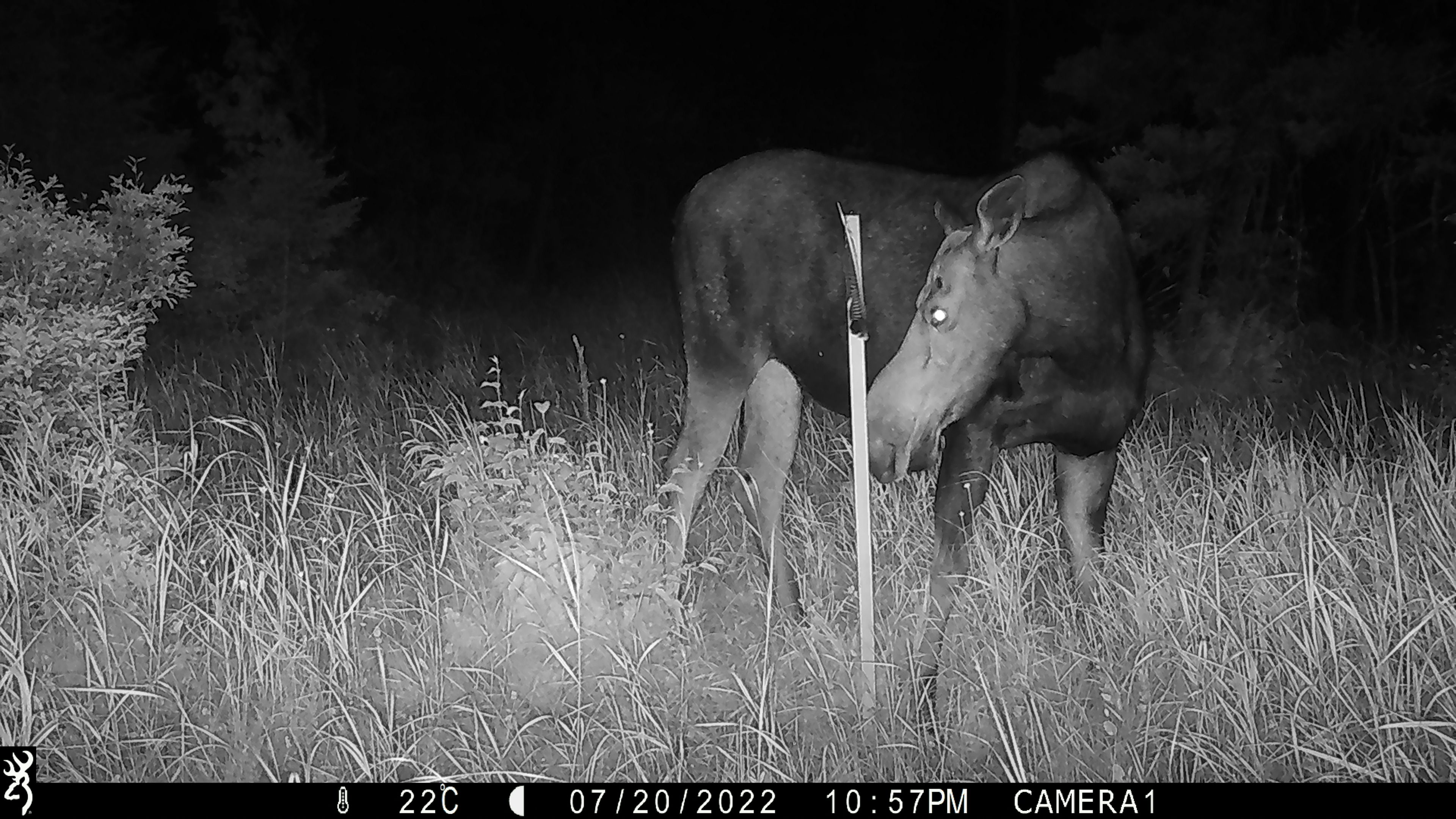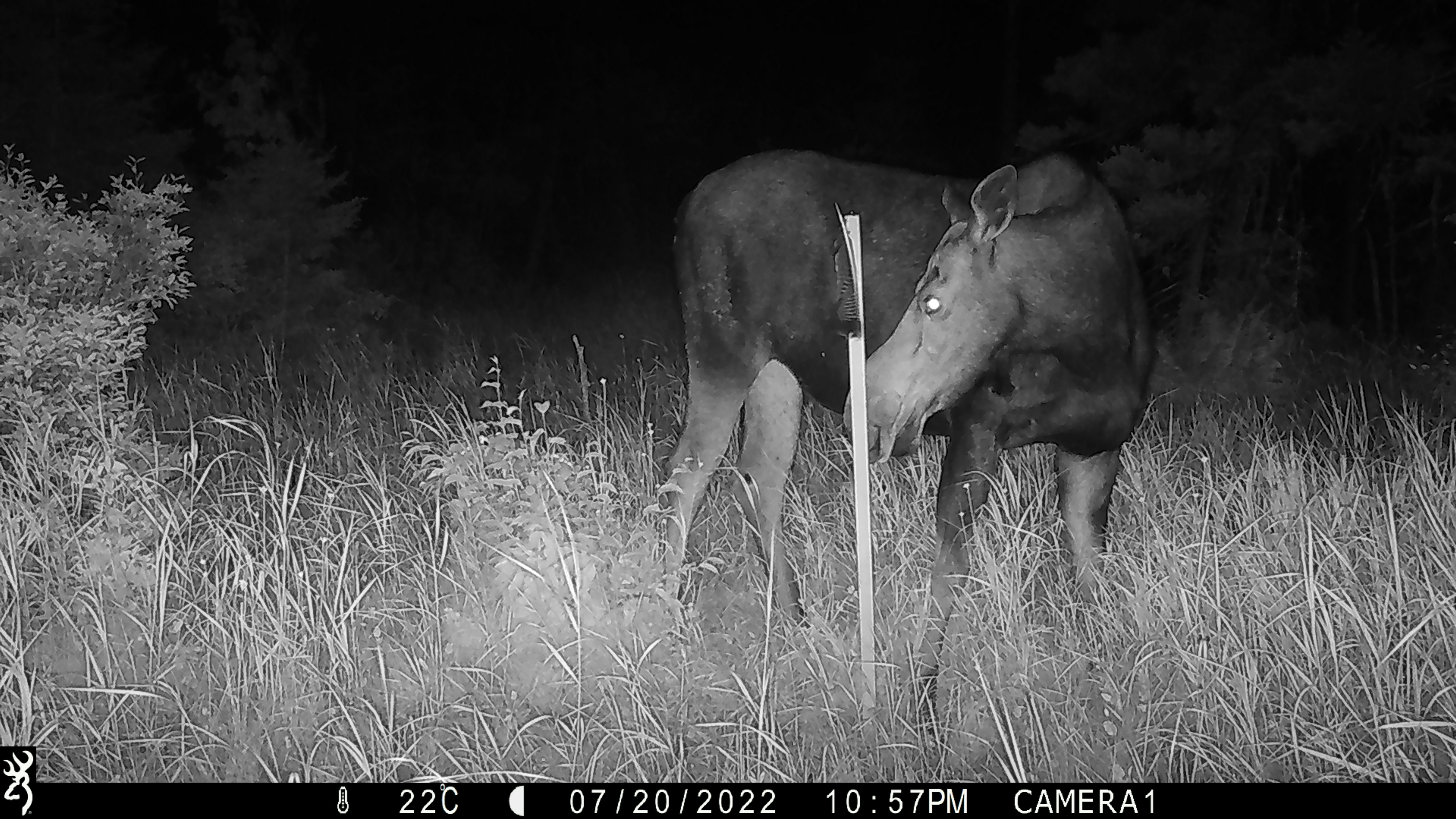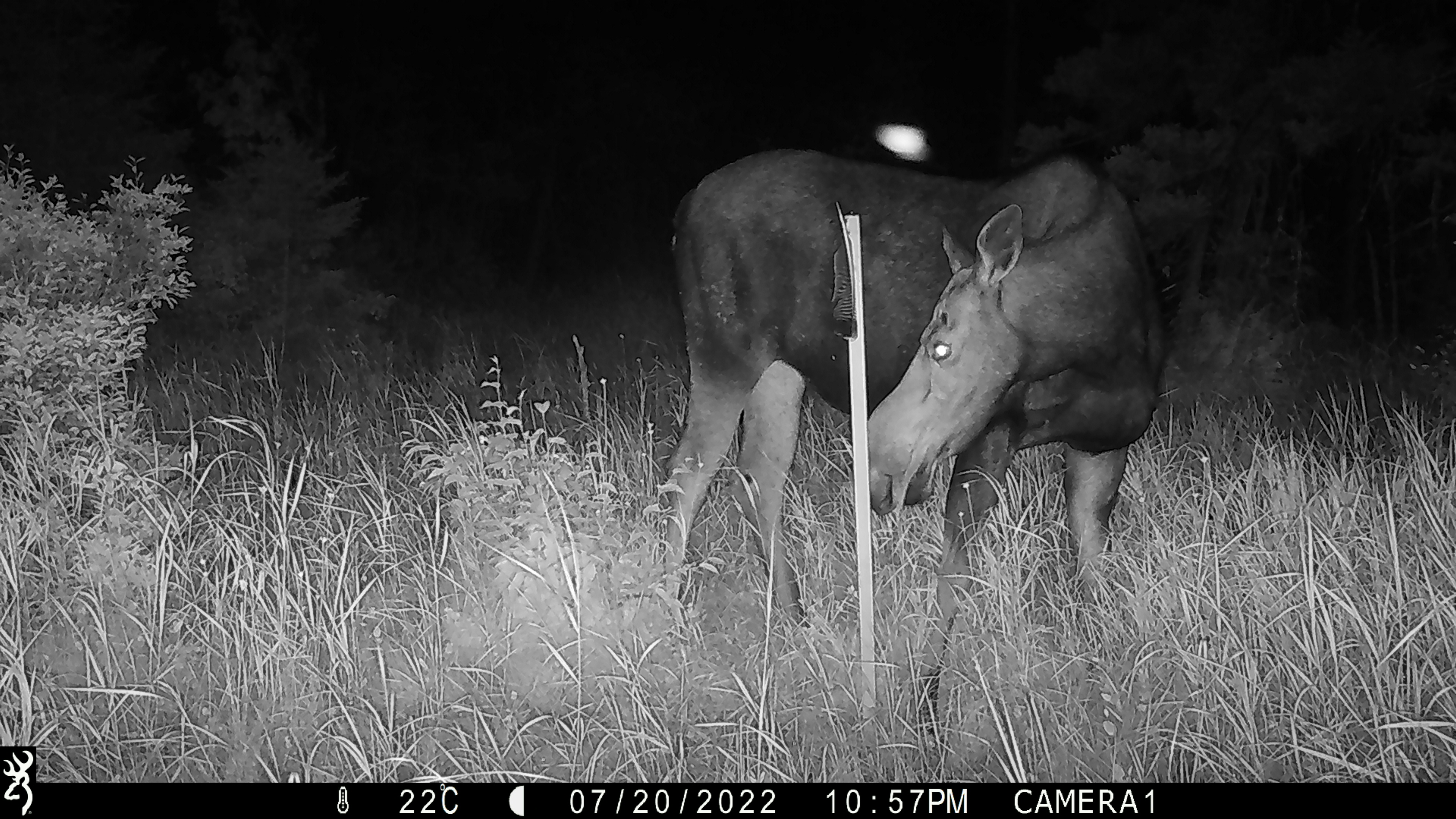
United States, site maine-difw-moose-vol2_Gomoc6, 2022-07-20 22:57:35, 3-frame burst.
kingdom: Animalia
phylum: Chordata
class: Mammalia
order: Artiodactyla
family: Cervidae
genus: Alces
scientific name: Alces alces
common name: moose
Moose (Alces alces).